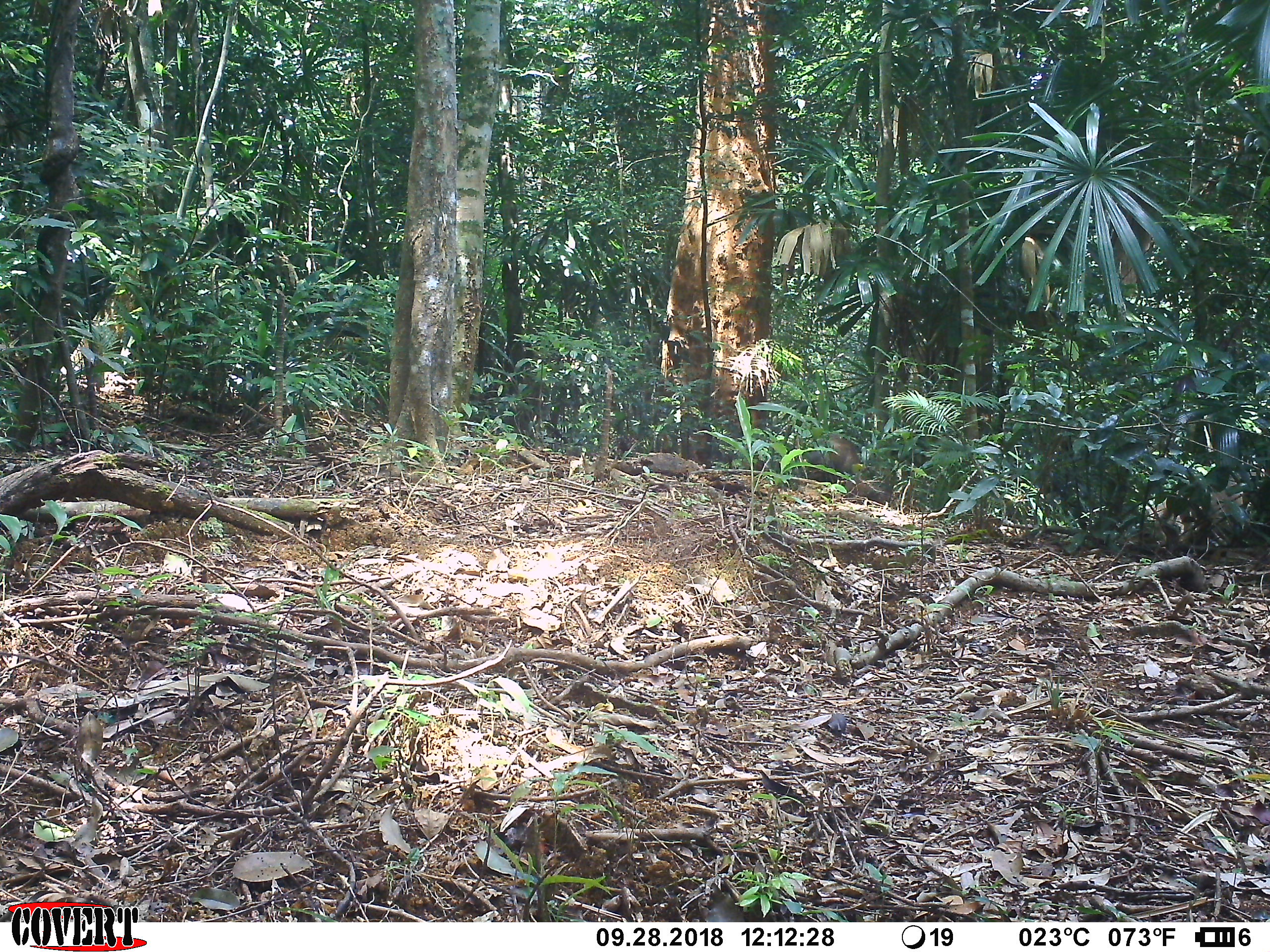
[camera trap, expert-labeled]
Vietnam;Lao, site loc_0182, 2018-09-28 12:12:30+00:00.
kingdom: Animalia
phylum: Chordata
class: Mammalia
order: Artiodactyla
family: Suidae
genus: Sus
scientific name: Sus scrofa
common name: eurasian wild pig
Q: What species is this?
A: Eurasian wild pig (Sus scrofa).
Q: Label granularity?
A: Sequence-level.